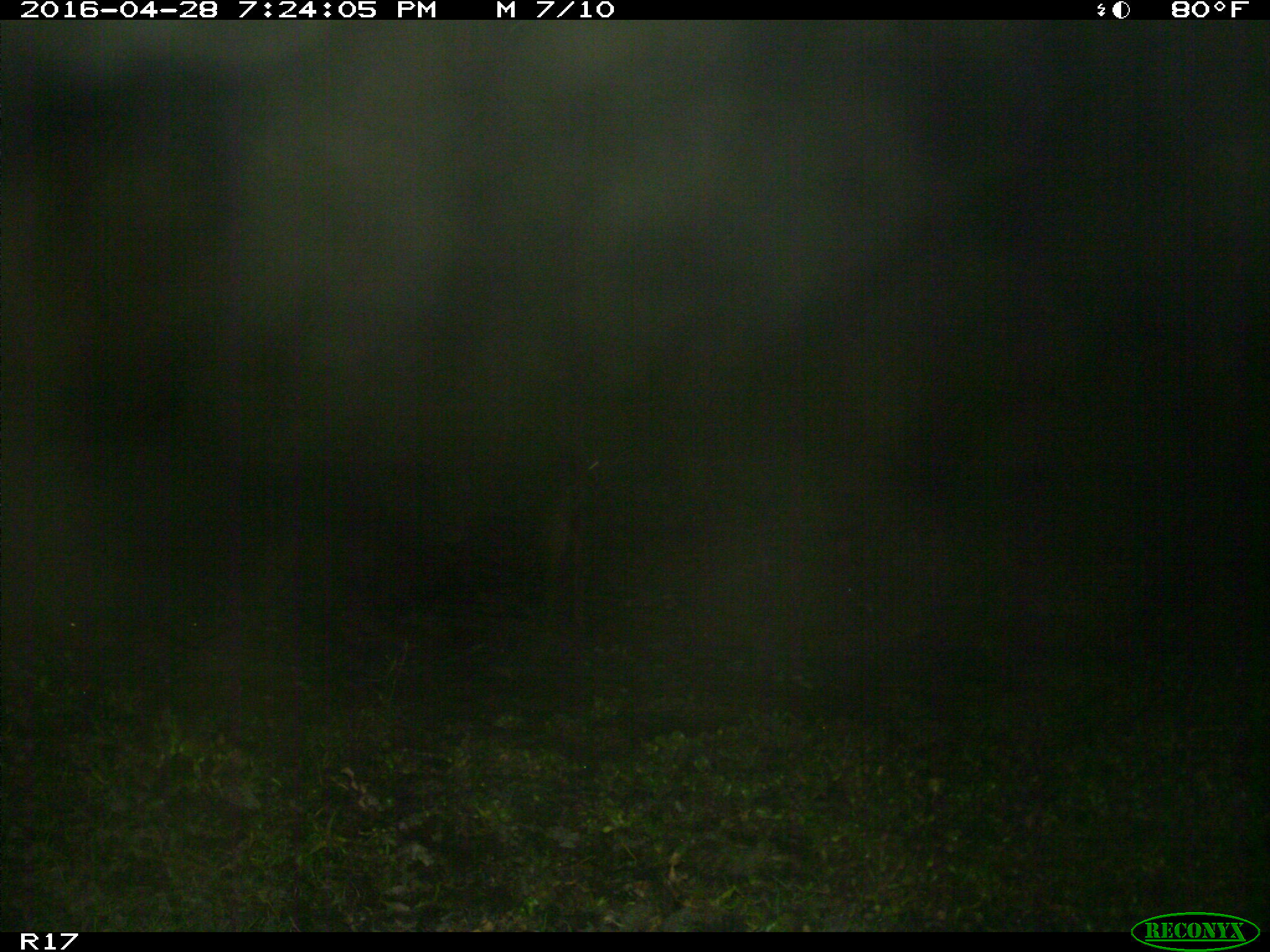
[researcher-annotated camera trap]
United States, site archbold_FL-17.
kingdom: Animalia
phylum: Chordata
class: Mammalia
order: Artiodactyla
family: Suidae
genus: Sus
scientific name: Sus scrofa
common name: wild boar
Sus scrofa (wild boar).